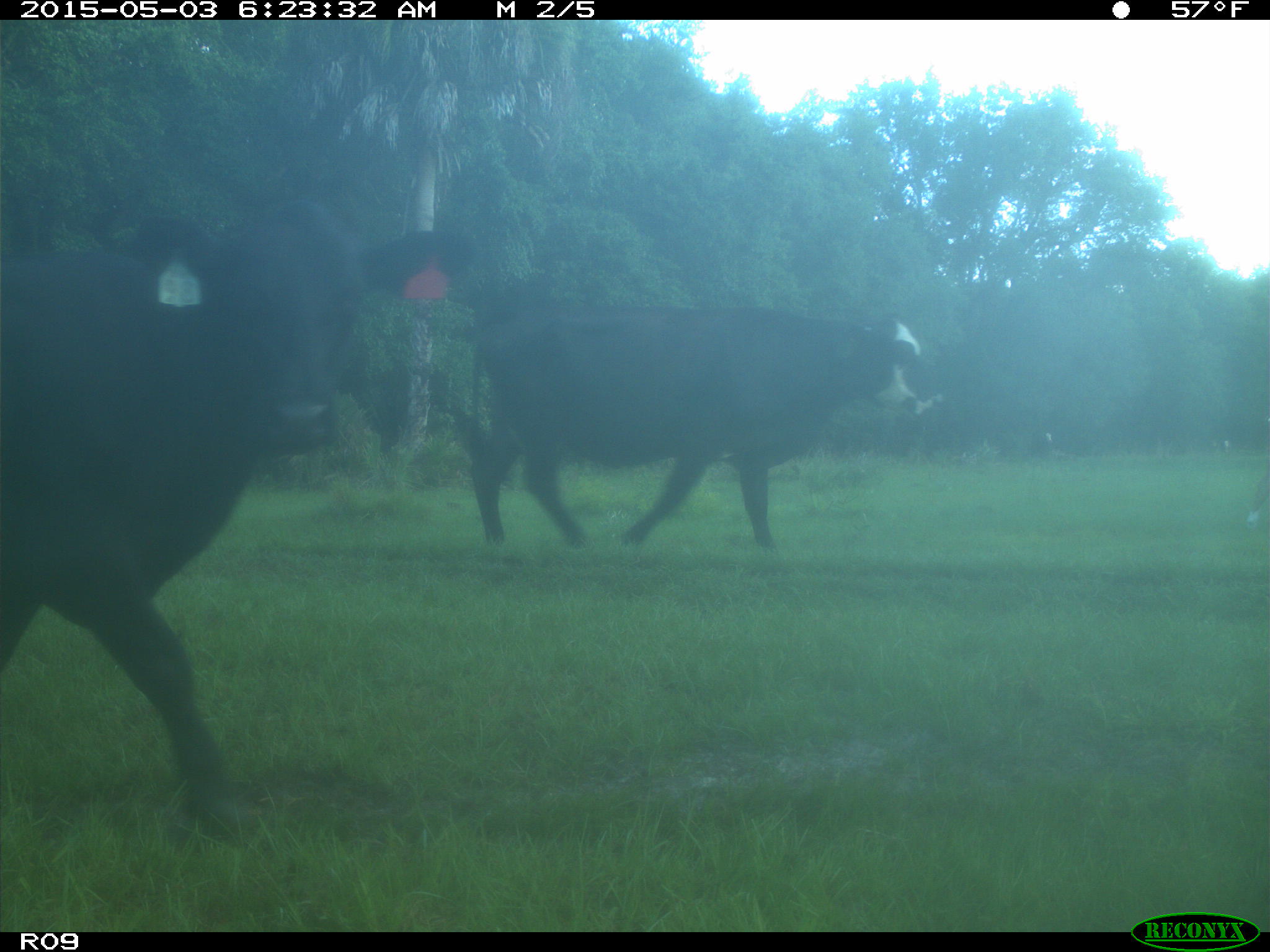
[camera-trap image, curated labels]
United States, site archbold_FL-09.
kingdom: Animalia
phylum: Chordata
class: Mammalia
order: Artiodactyla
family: Bovidae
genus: Bos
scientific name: Bos taurus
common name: domestic cow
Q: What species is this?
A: Bos taurus (domestic cow).